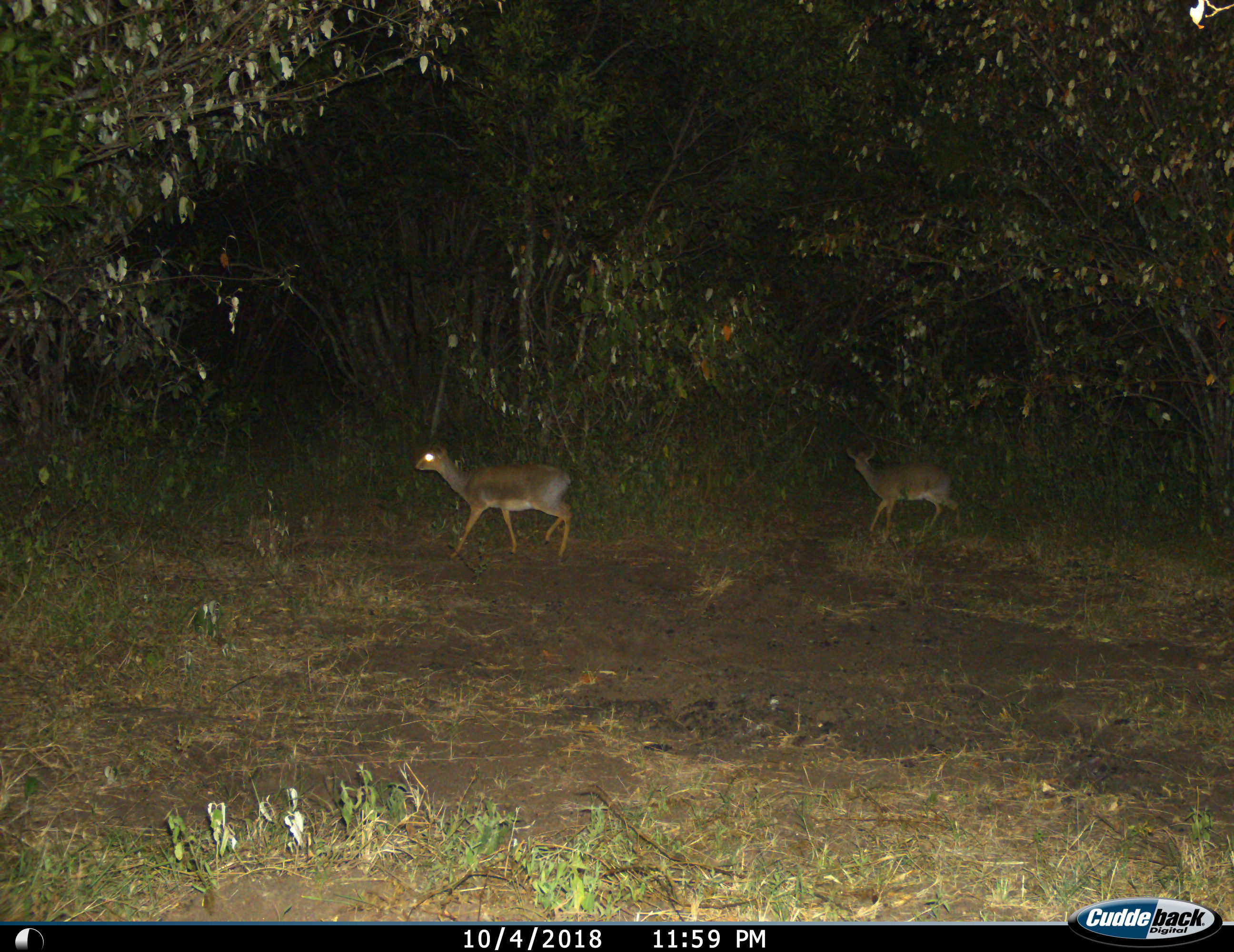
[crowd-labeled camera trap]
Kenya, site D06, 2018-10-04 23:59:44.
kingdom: Animalia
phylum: Chordata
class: Mammalia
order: Artiodactyla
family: Bovidae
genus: Madoqua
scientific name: Madoqua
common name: dikdik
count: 2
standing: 20%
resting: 0%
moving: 80%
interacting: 0%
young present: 0%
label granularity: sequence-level